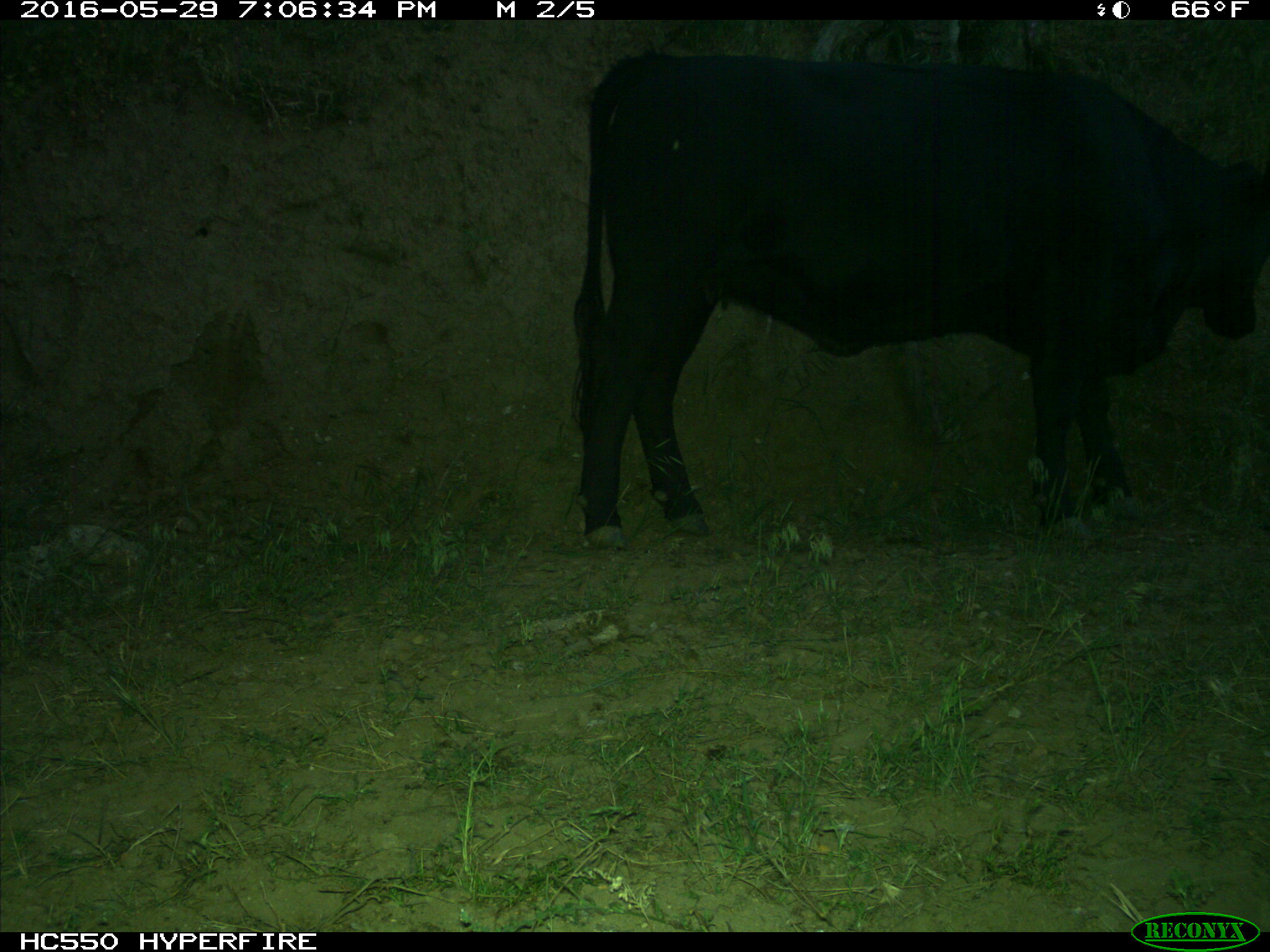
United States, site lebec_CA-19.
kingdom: Animalia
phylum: Chordata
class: Mammalia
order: Artiodactyla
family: Bovidae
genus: Bos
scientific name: Bos taurus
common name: domestic cow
Bos taurus (domestic cow).